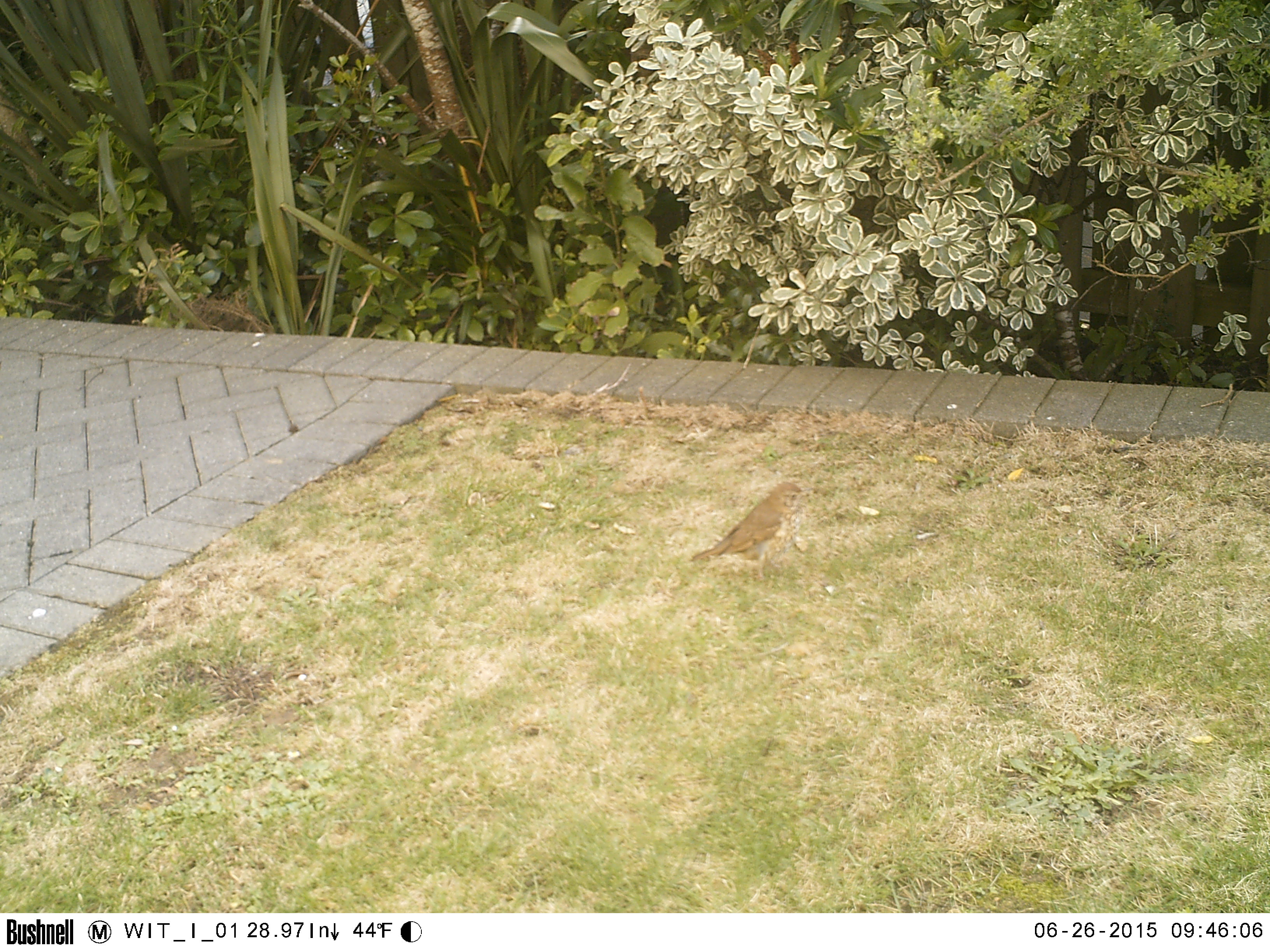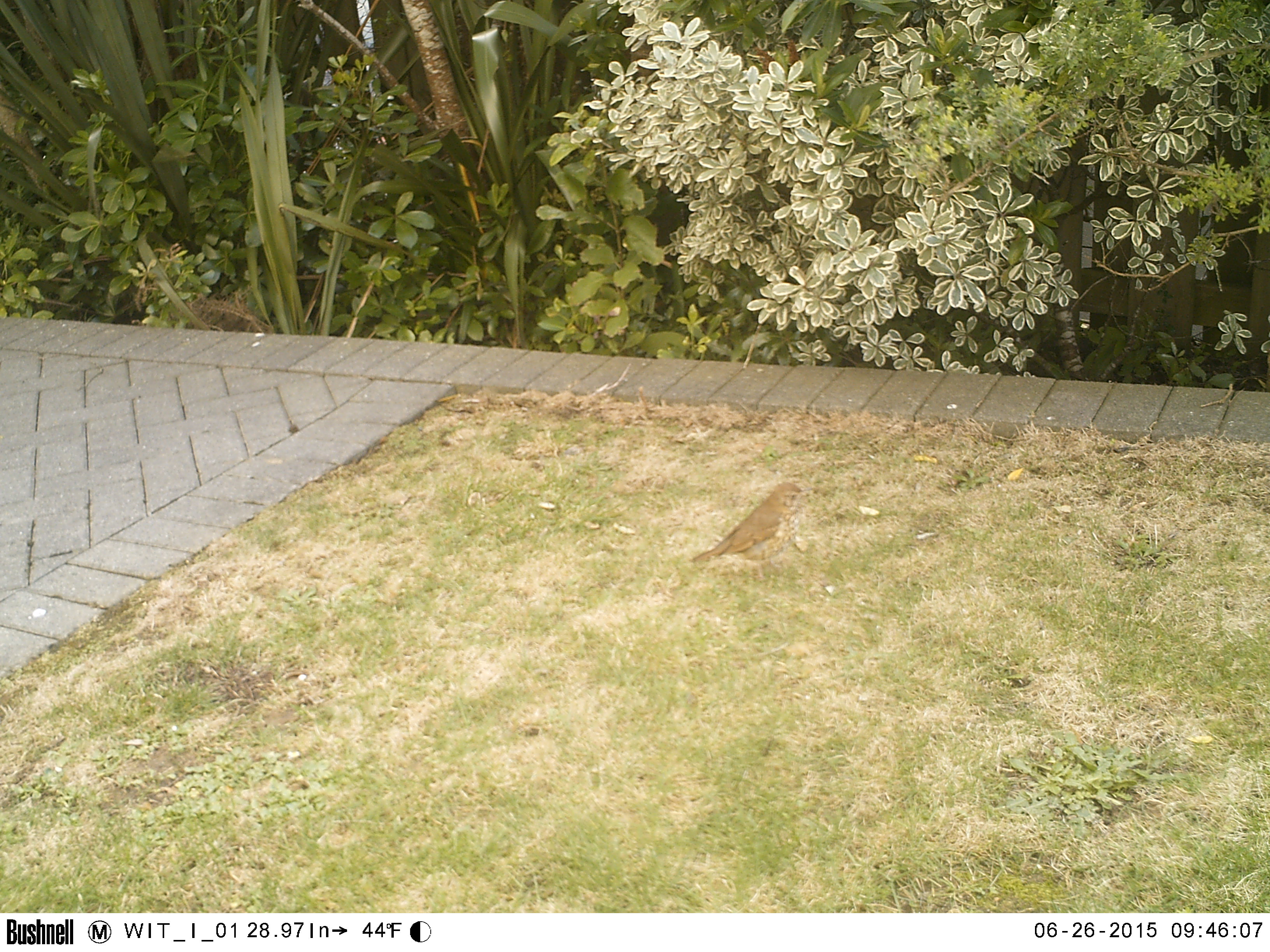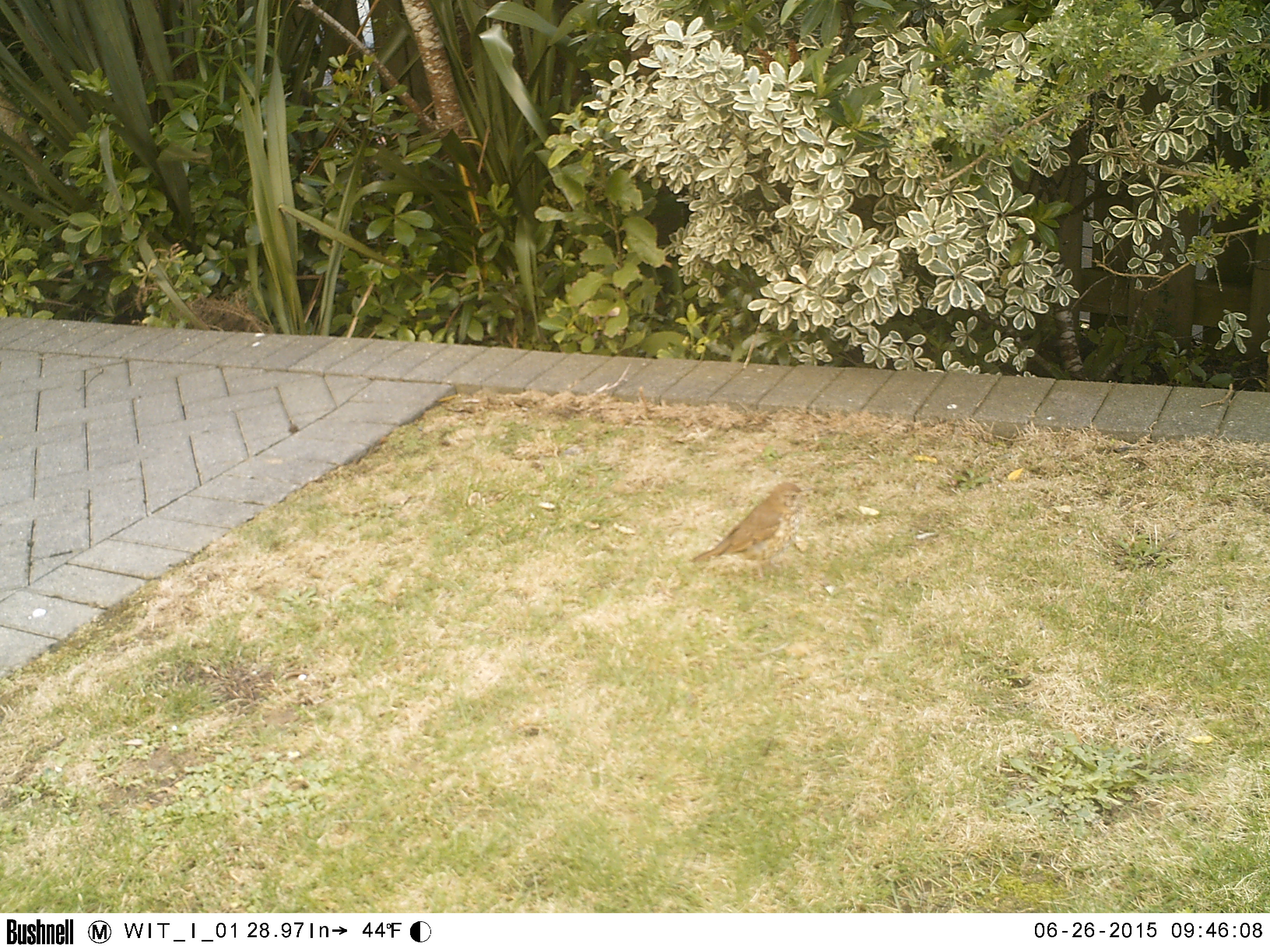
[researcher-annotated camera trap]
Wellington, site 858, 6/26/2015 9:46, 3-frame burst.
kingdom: Animalia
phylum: Chordata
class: Aves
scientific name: Aves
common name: bird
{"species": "bird (Aves)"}